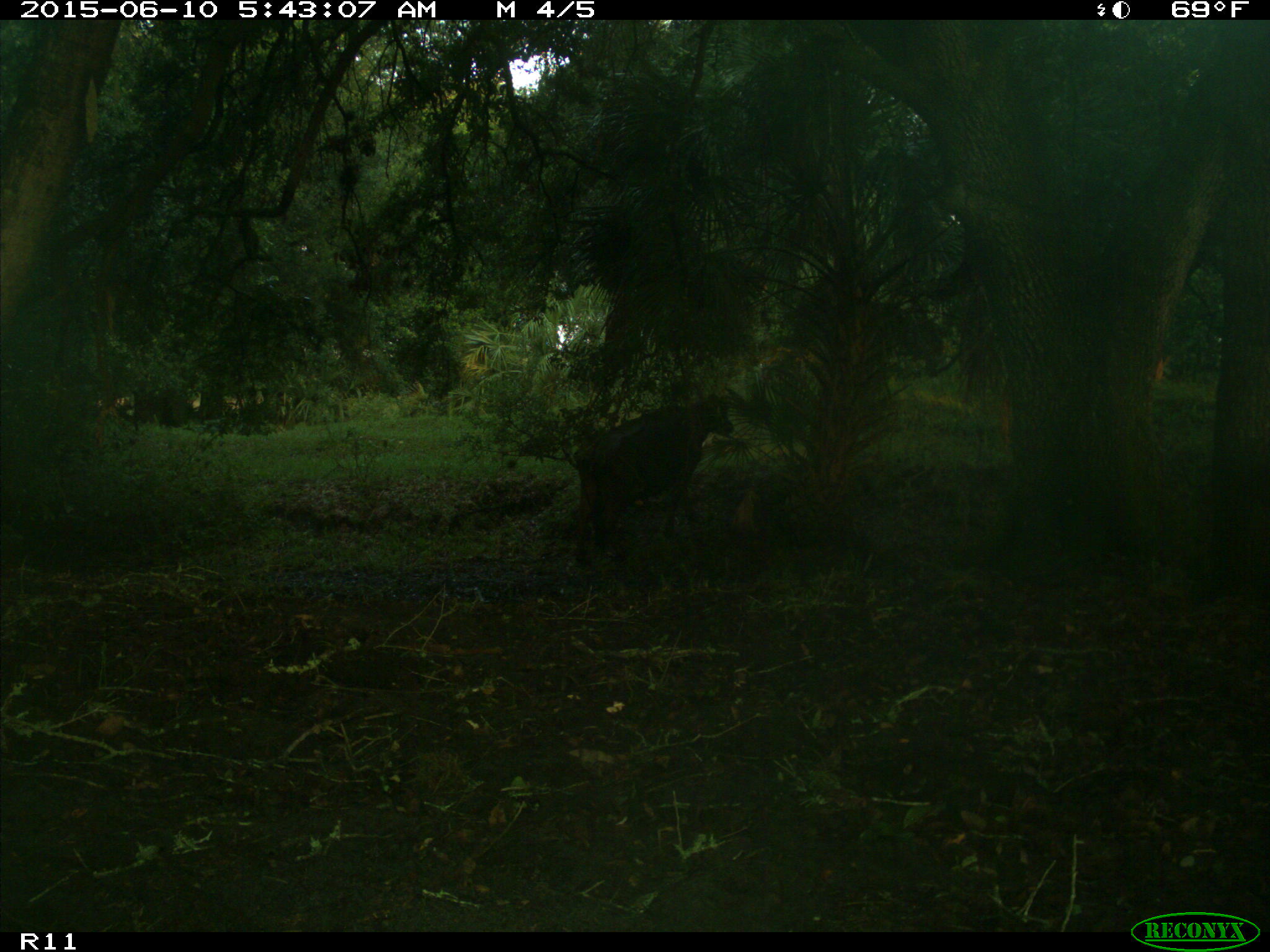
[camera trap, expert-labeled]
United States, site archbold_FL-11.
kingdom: Animalia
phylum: Chordata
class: Mammalia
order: Artiodactyla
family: Bovidae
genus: Bos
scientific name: Bos taurus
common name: domestic cow